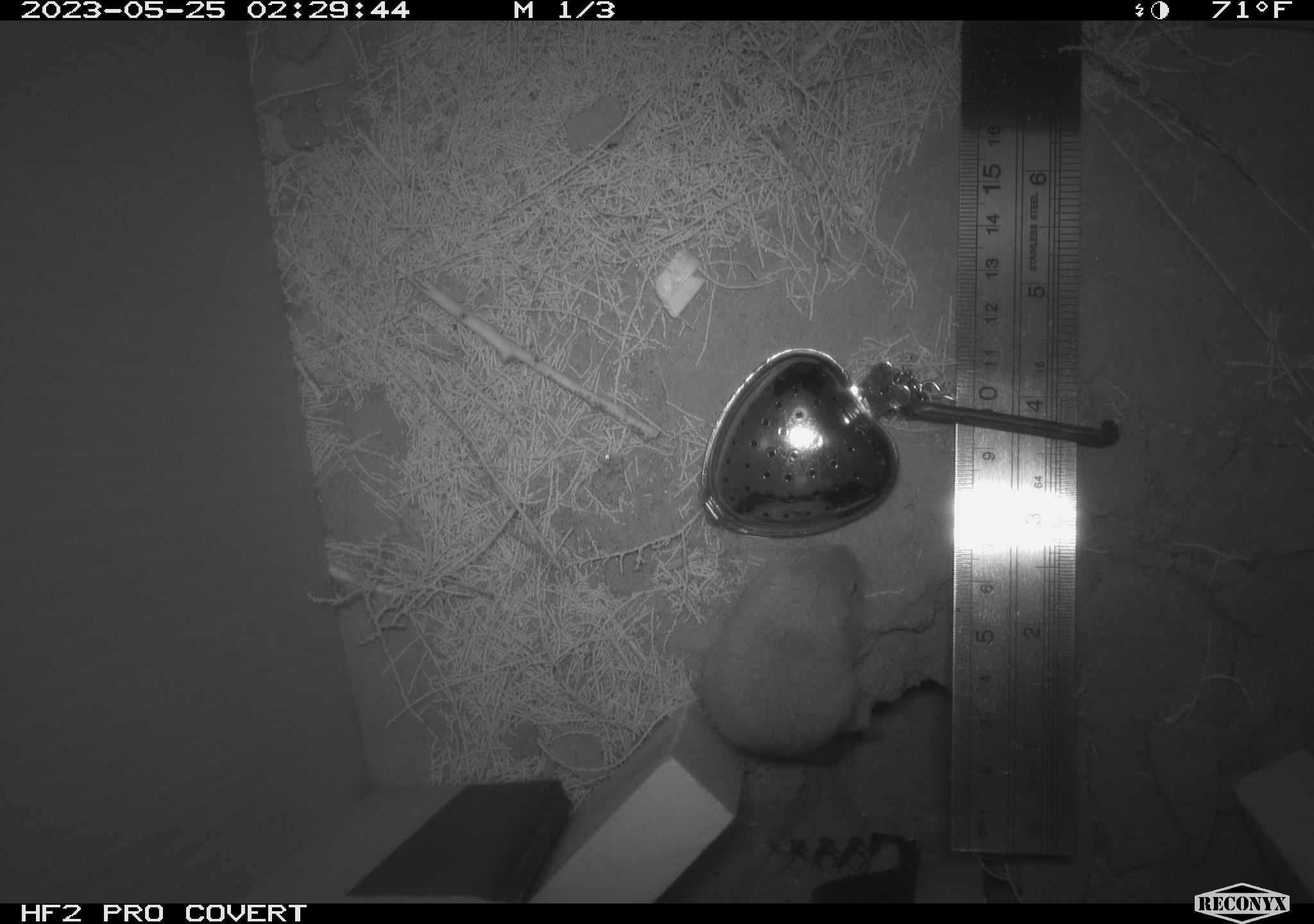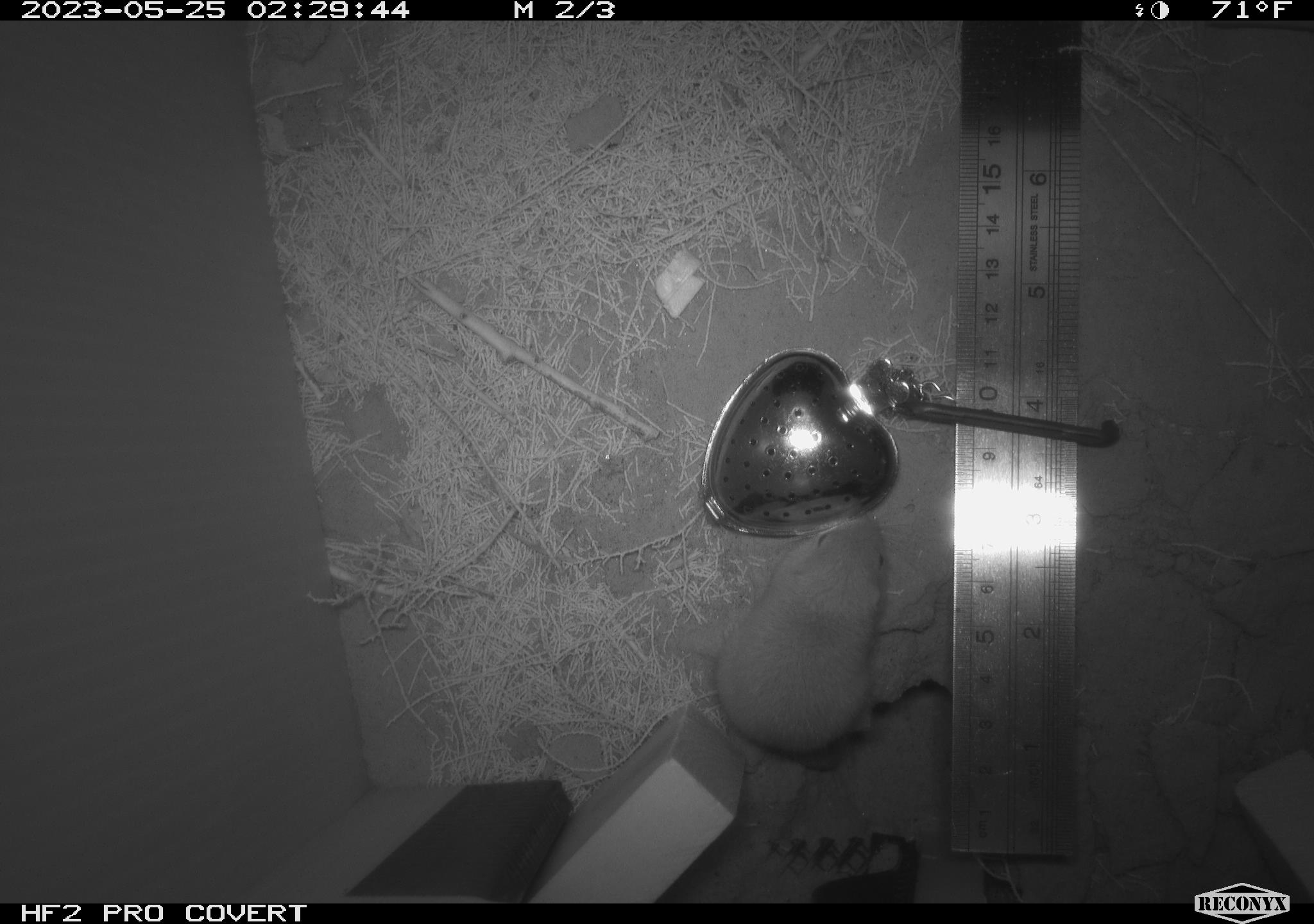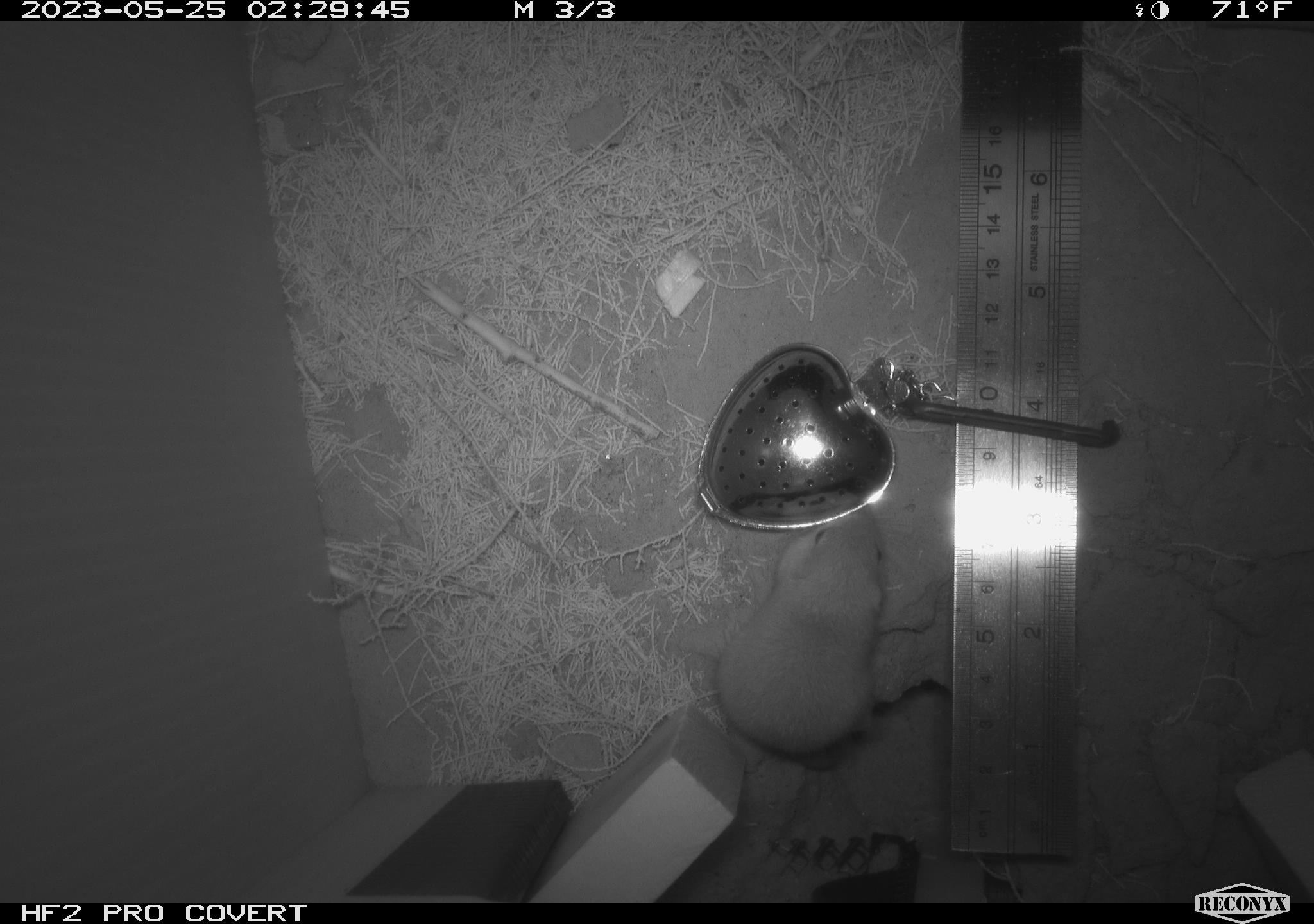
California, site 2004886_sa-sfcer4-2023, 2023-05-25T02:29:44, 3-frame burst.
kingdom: Animalia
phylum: Chordata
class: Mammalia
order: Rodentia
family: Heteromyidae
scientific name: Heteromyidae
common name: kangaroo rats and pocket mice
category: heteromyidae family